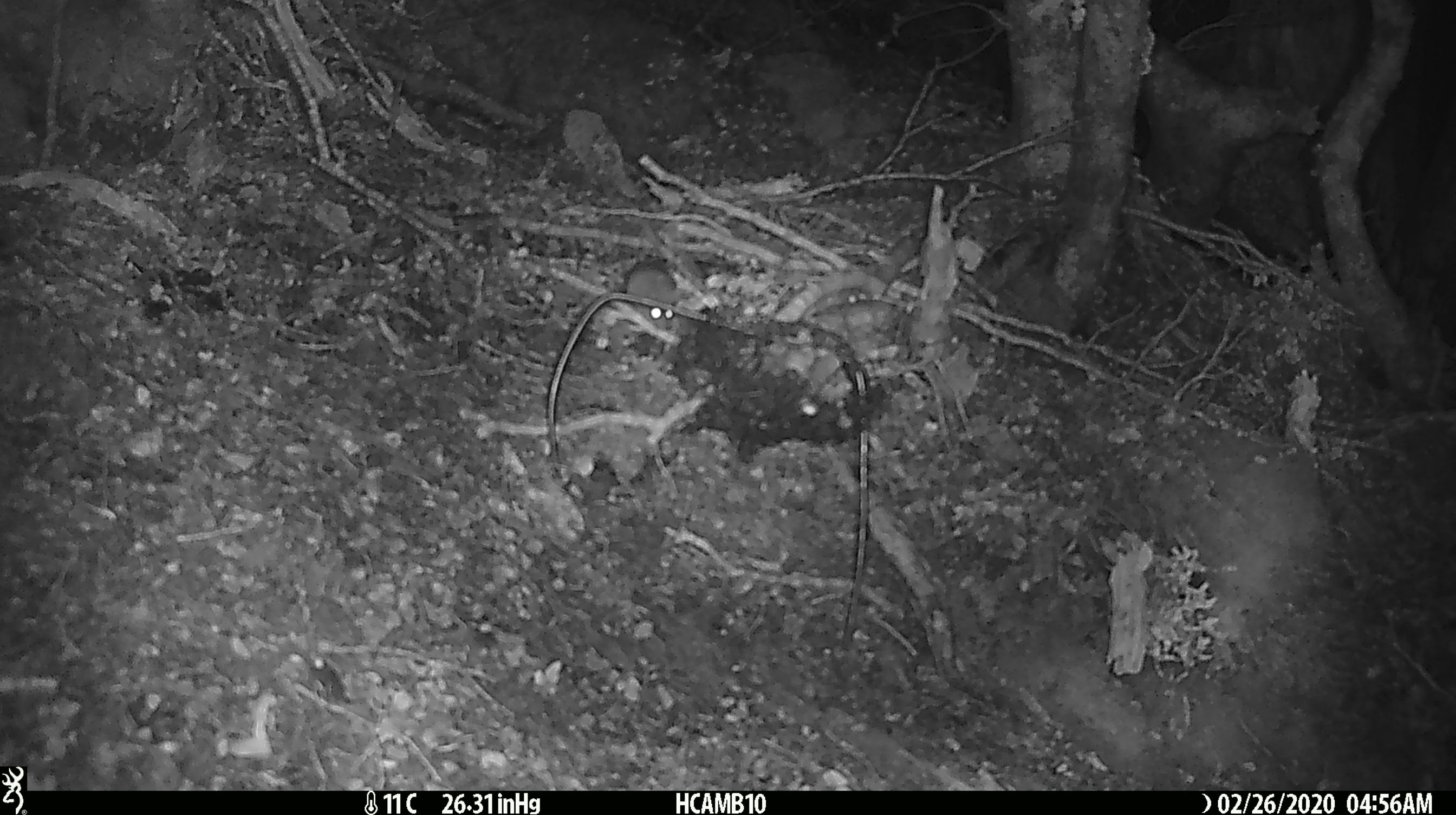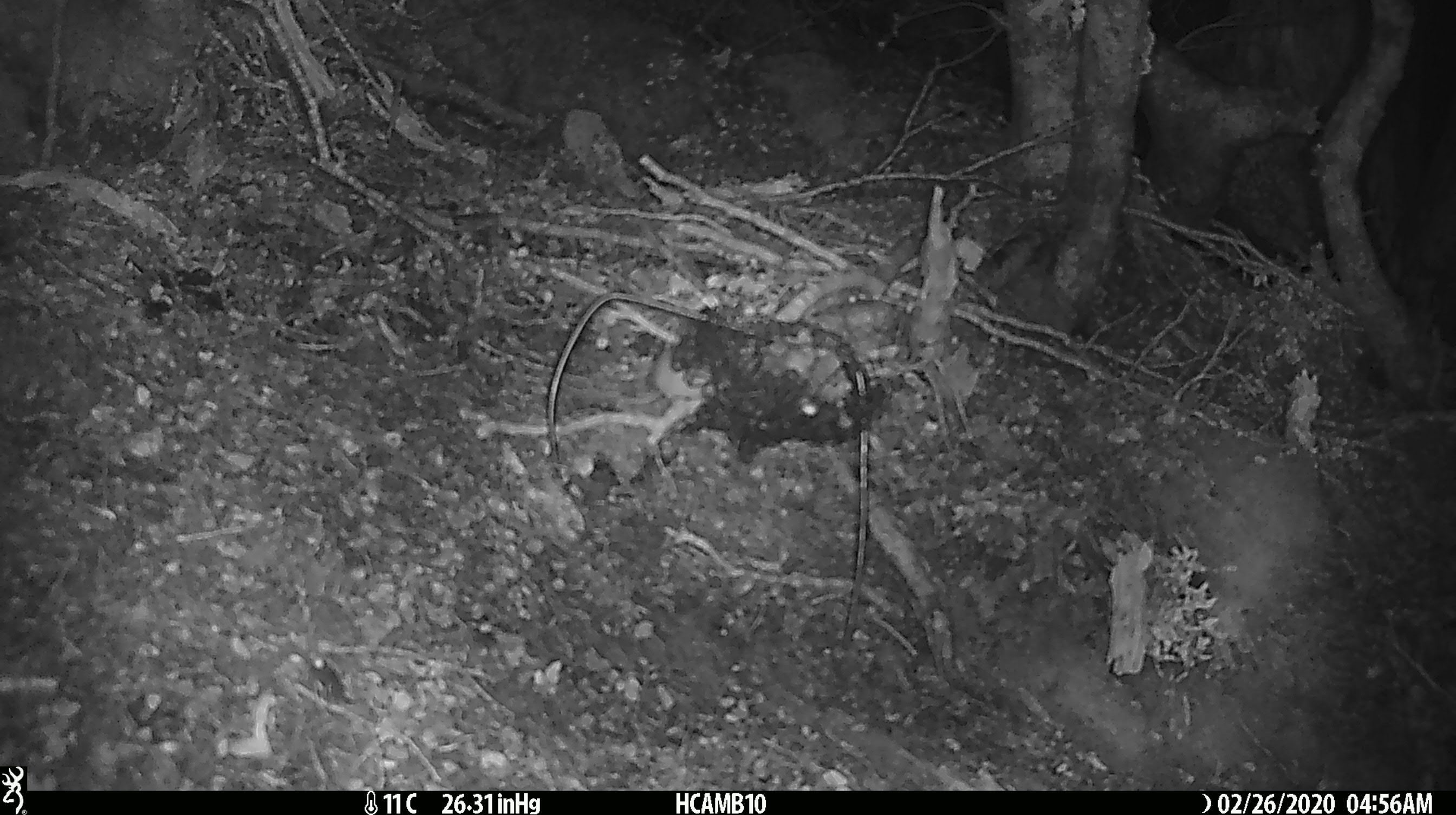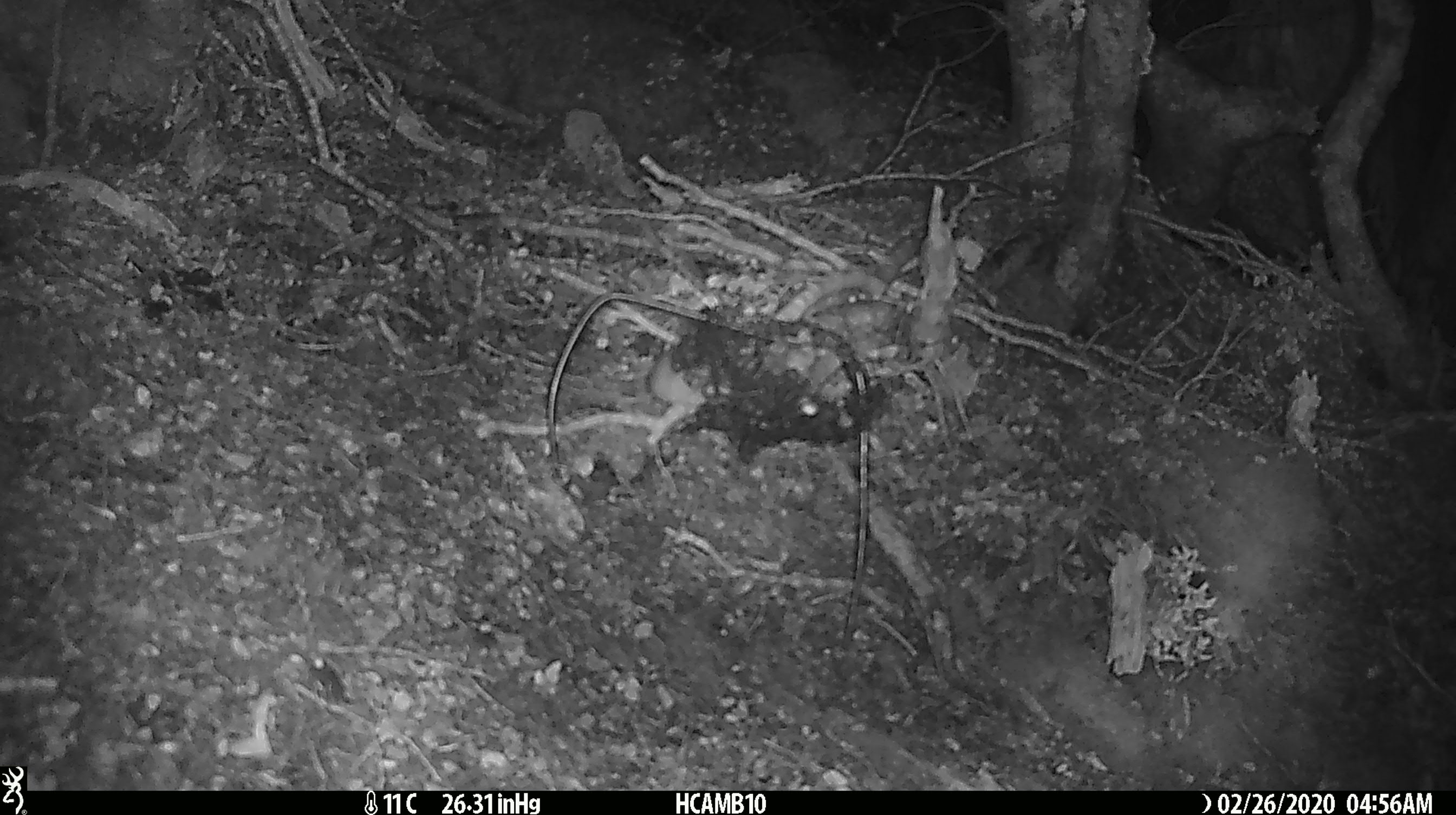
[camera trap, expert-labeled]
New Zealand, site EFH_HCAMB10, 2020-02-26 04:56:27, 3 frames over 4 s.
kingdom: Animalia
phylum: Chordata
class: Mammalia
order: Rodentia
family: Muridae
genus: Mus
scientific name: Mus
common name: mouse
Mouse (Mus).